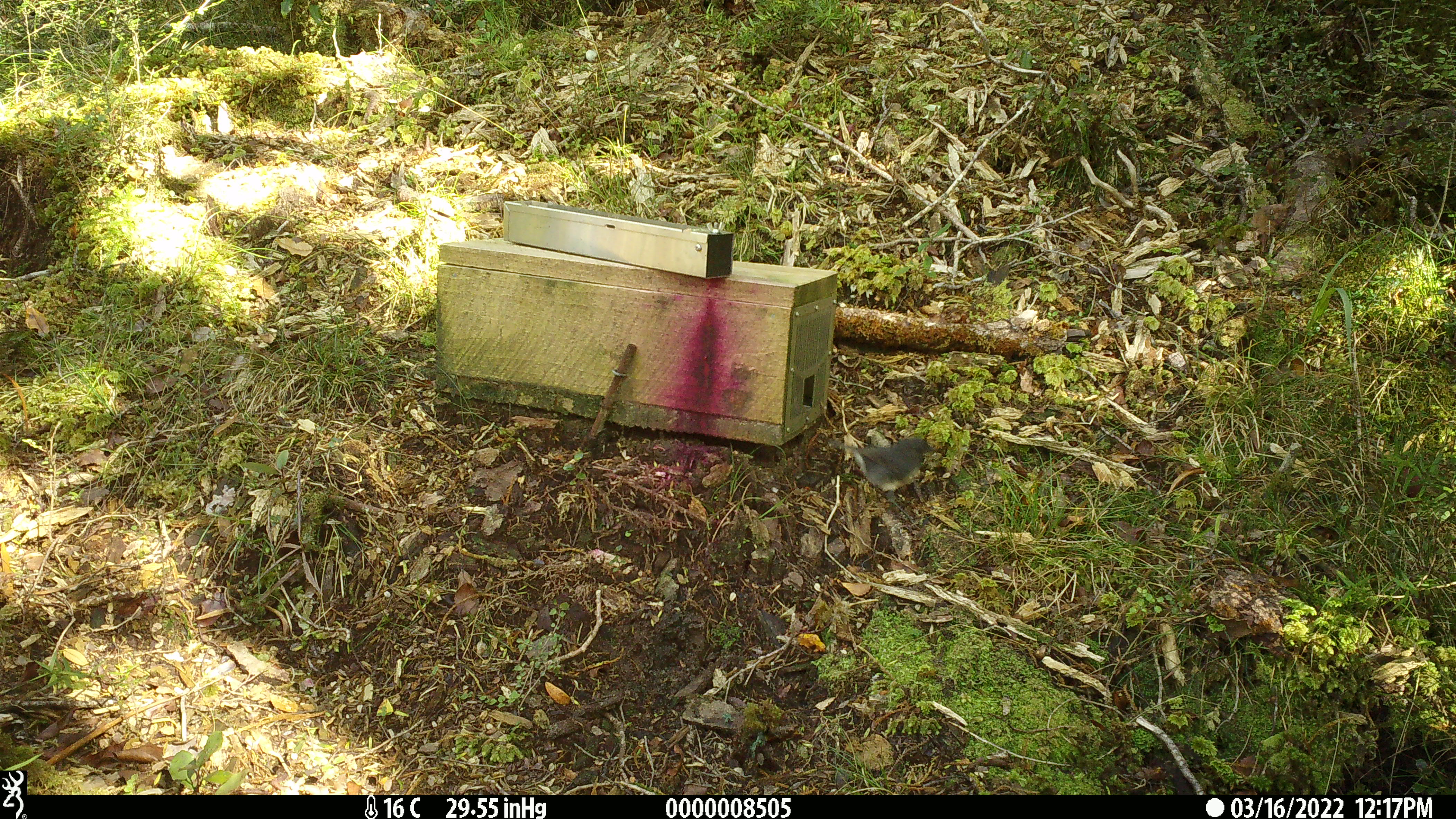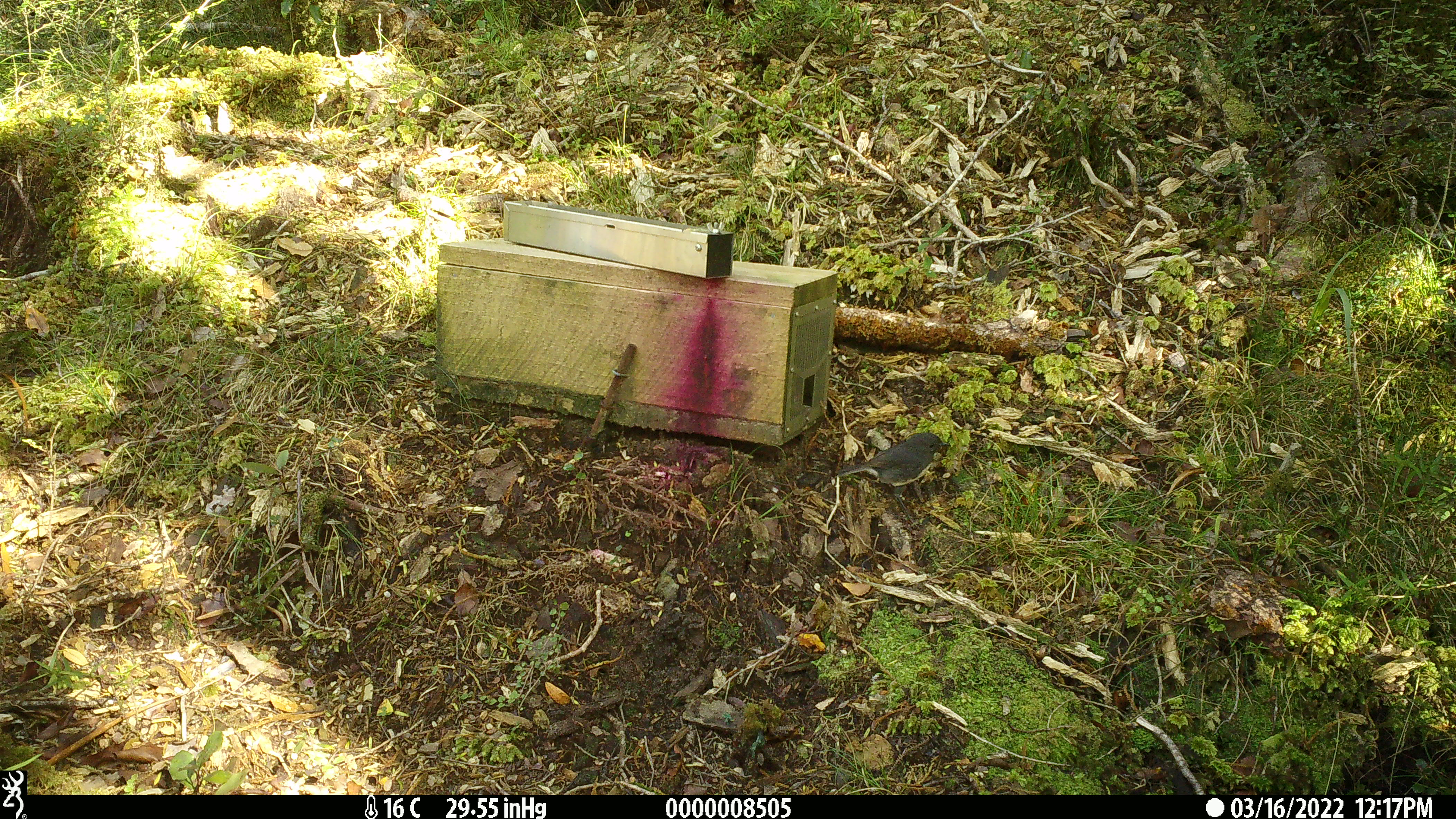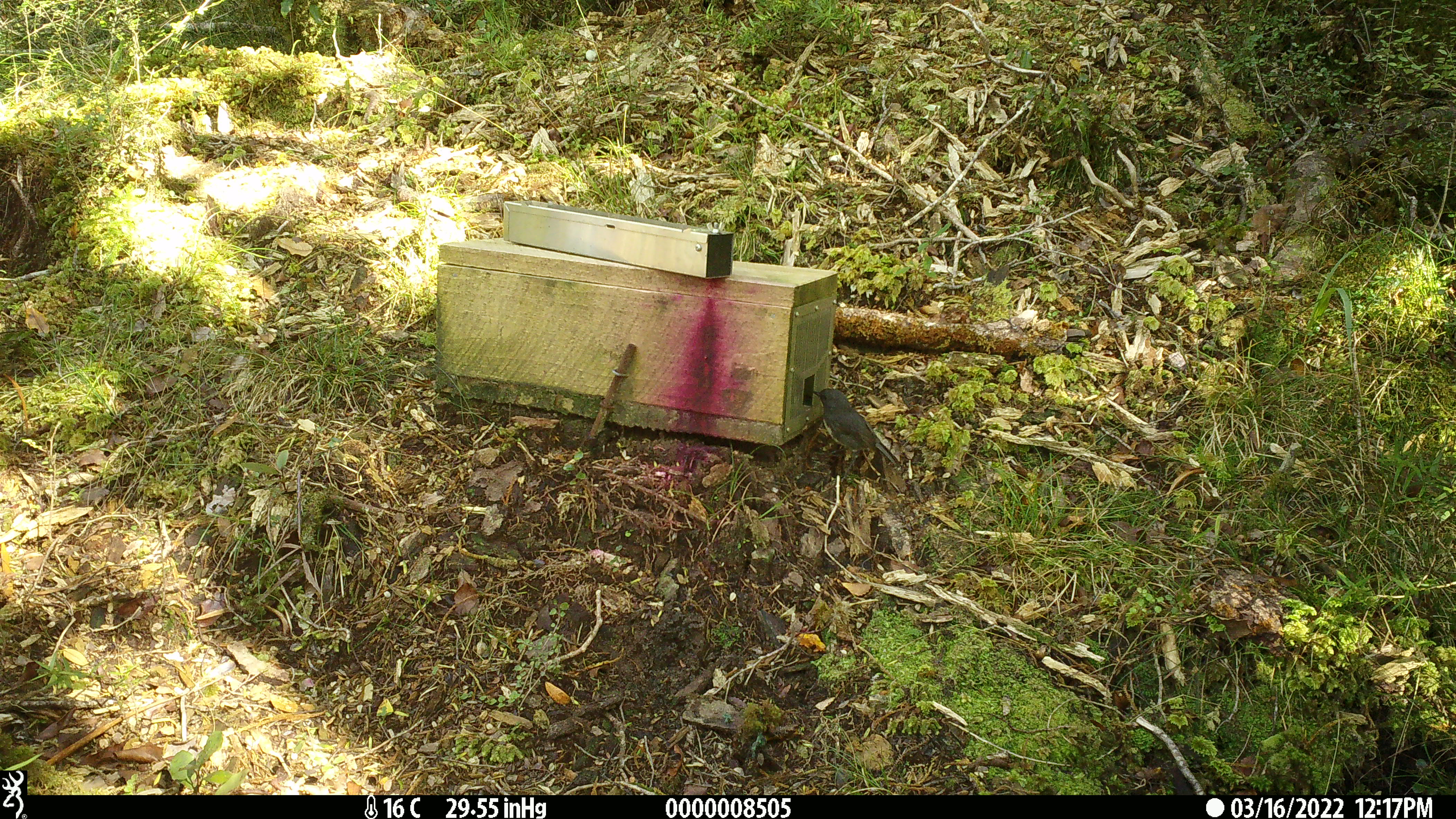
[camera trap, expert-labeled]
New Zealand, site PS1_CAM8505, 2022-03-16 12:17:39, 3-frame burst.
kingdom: Animalia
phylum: Chordata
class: Aves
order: Passeriformes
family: Petroicidae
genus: Petroica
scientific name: Petroica australis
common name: new zealand robin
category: robin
Robin (new zealand robin) (Petroica australis).